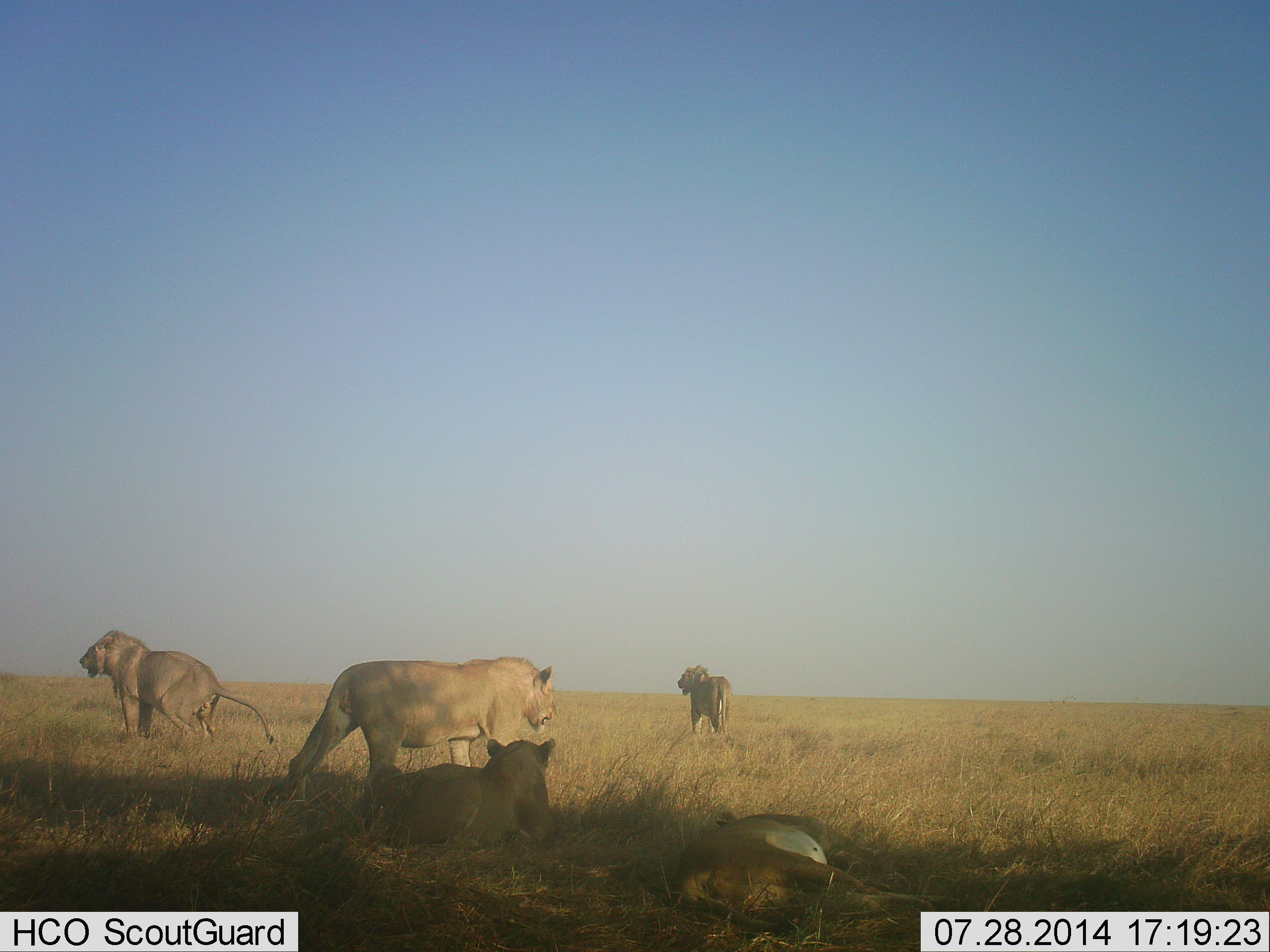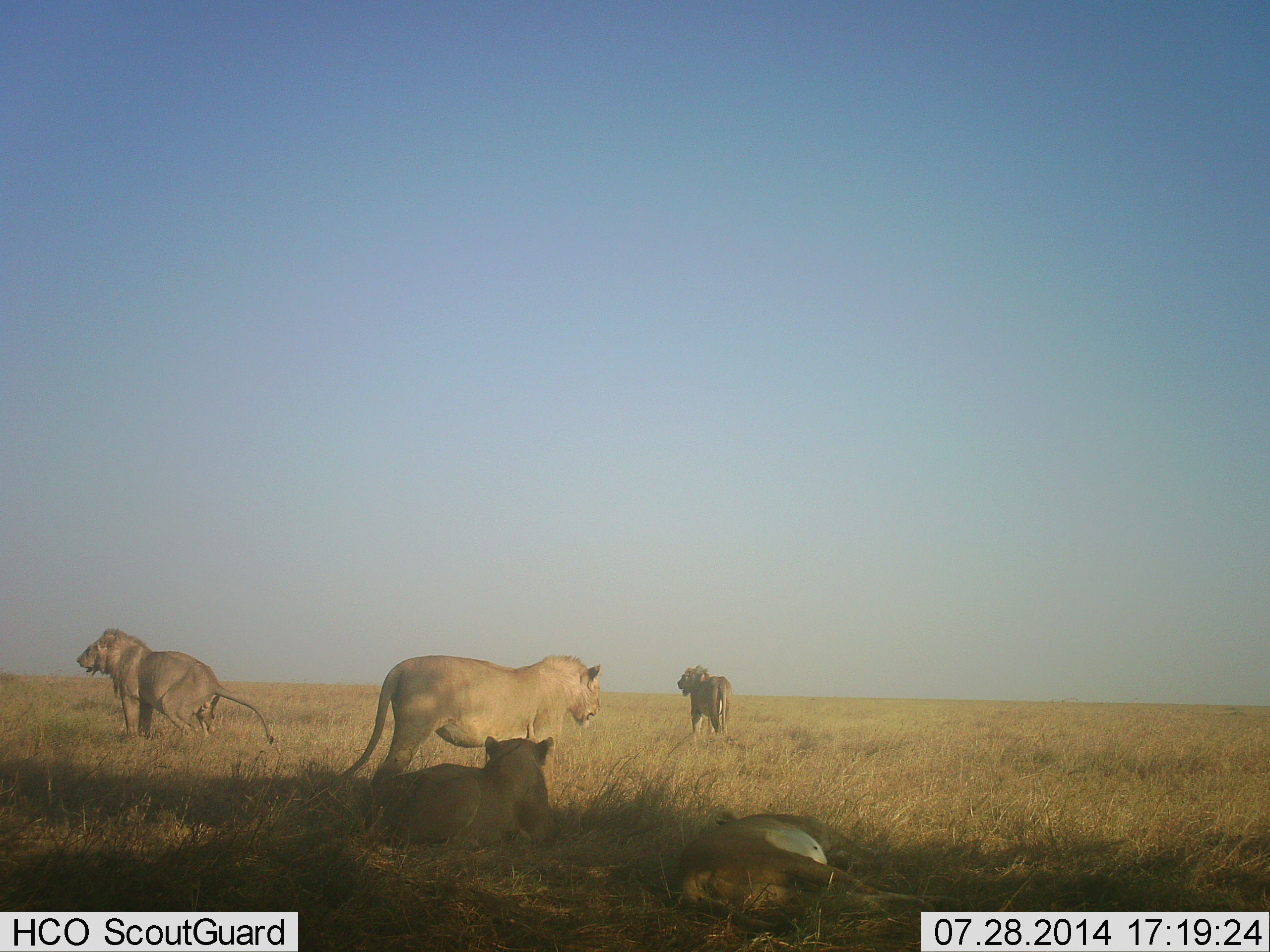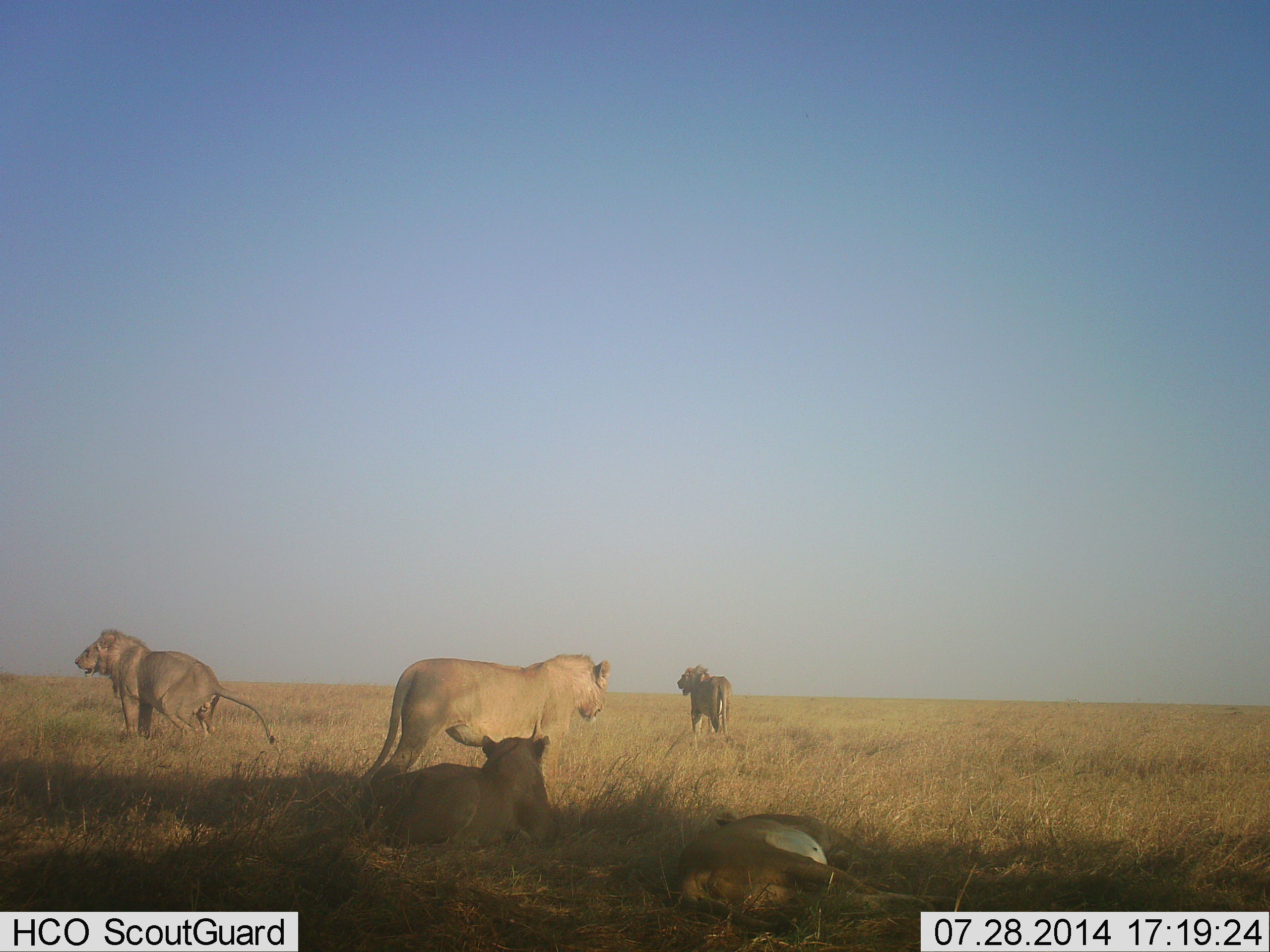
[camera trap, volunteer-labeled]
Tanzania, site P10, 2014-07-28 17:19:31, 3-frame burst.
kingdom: Animalia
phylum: Chordata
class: Mammalia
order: Carnivora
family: Felidae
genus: Panthera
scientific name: Panthera leo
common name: lion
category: lionfemale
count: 3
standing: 36%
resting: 100%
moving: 29%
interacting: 7%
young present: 0%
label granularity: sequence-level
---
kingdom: Animalia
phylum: Chordata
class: Mammalia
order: Carnivora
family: Felidae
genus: Panthera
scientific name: Panthera leo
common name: lion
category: lionmale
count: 2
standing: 91%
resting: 0%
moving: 18%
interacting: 18%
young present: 9%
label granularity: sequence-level